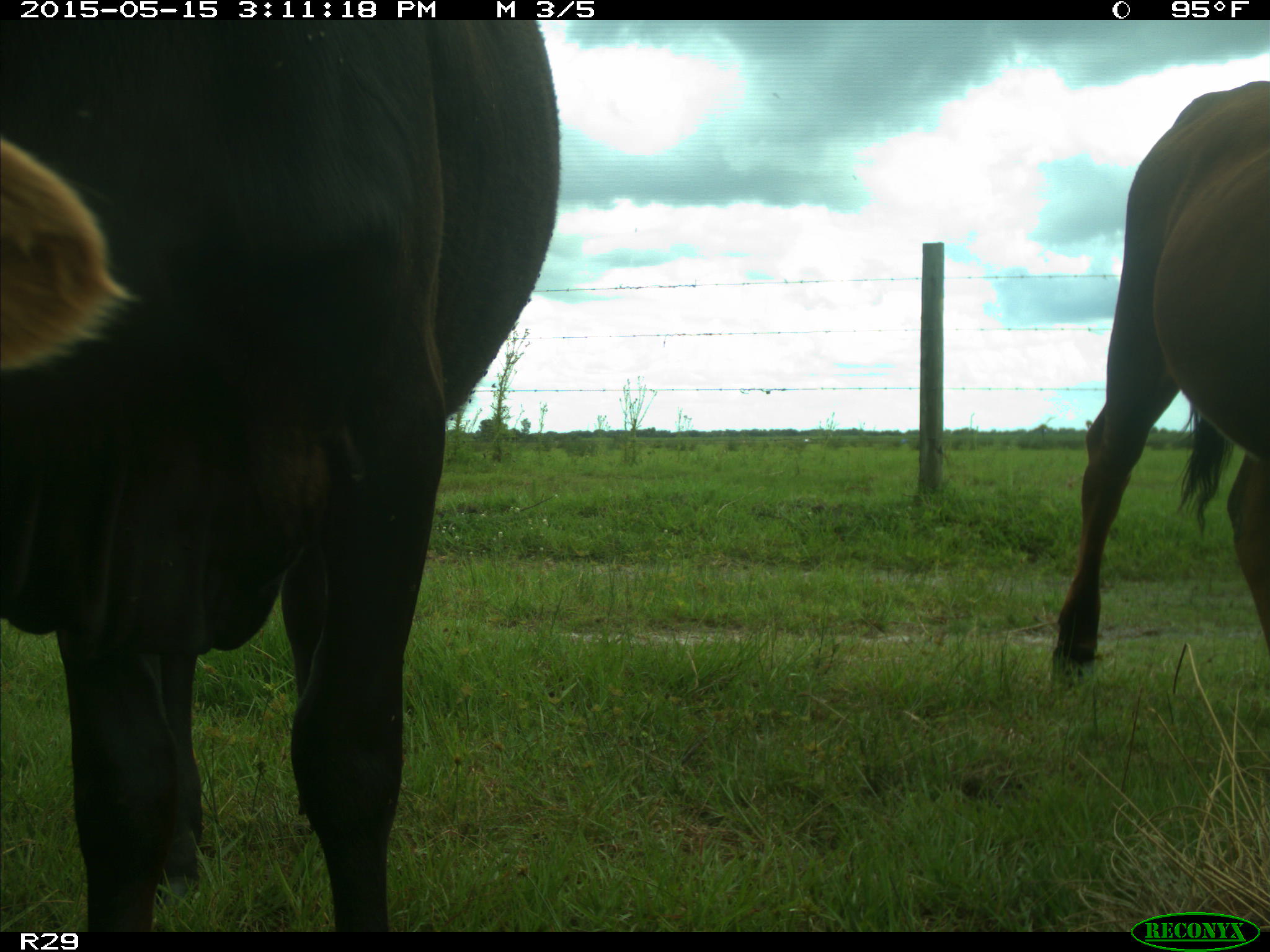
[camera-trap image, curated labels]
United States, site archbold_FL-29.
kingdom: Animalia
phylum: Chordata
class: Mammalia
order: Artiodactyla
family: Bovidae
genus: Bos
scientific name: Bos taurus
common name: domestic cow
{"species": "Bos taurus (domestic cow)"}